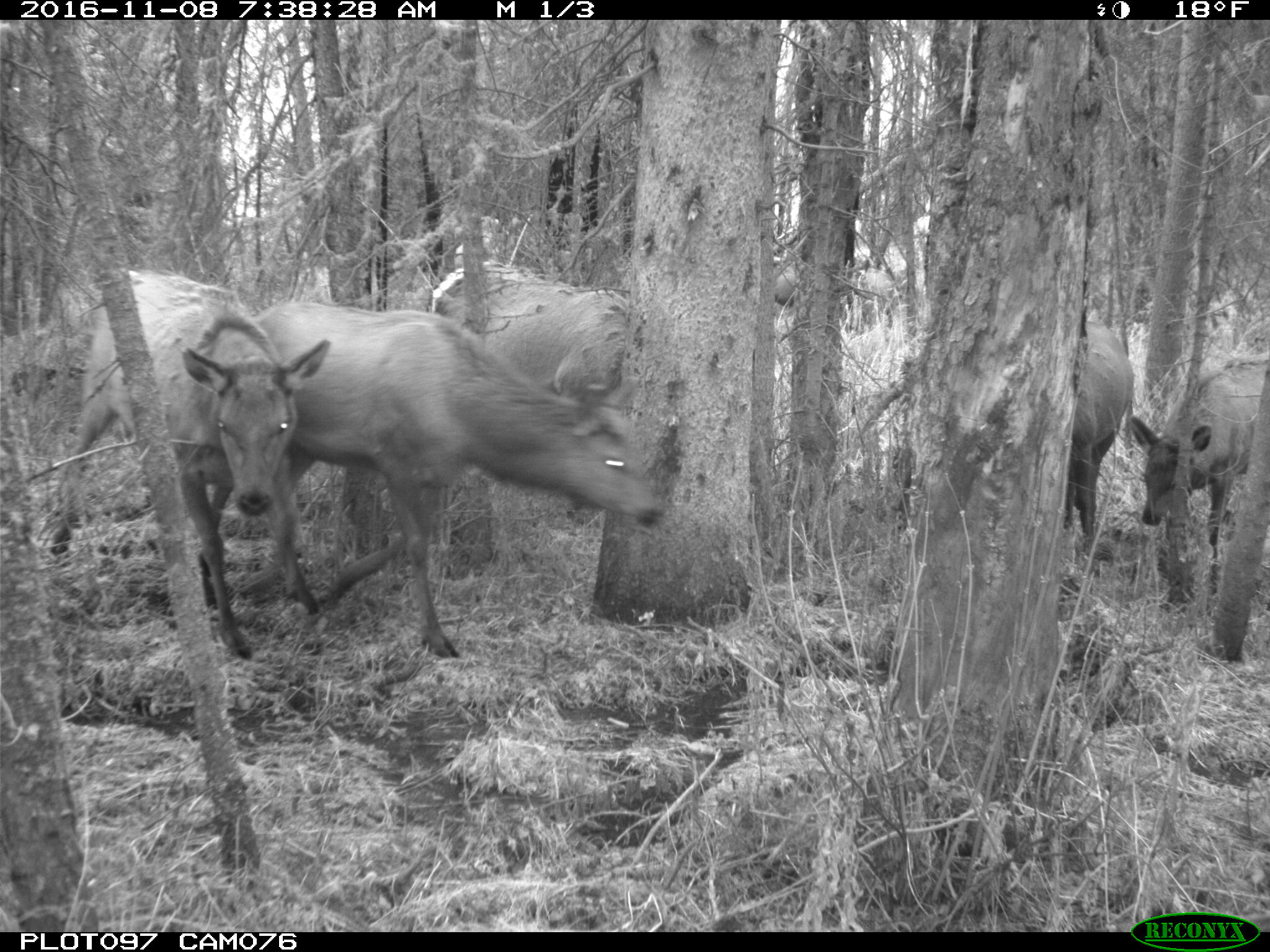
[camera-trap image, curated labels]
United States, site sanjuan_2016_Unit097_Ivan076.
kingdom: Animalia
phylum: Chordata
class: Mammalia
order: Artiodactyla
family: Cervidae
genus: Cervus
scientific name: Cervus elaphus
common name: red deer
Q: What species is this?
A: Cervus elaphus (red deer).